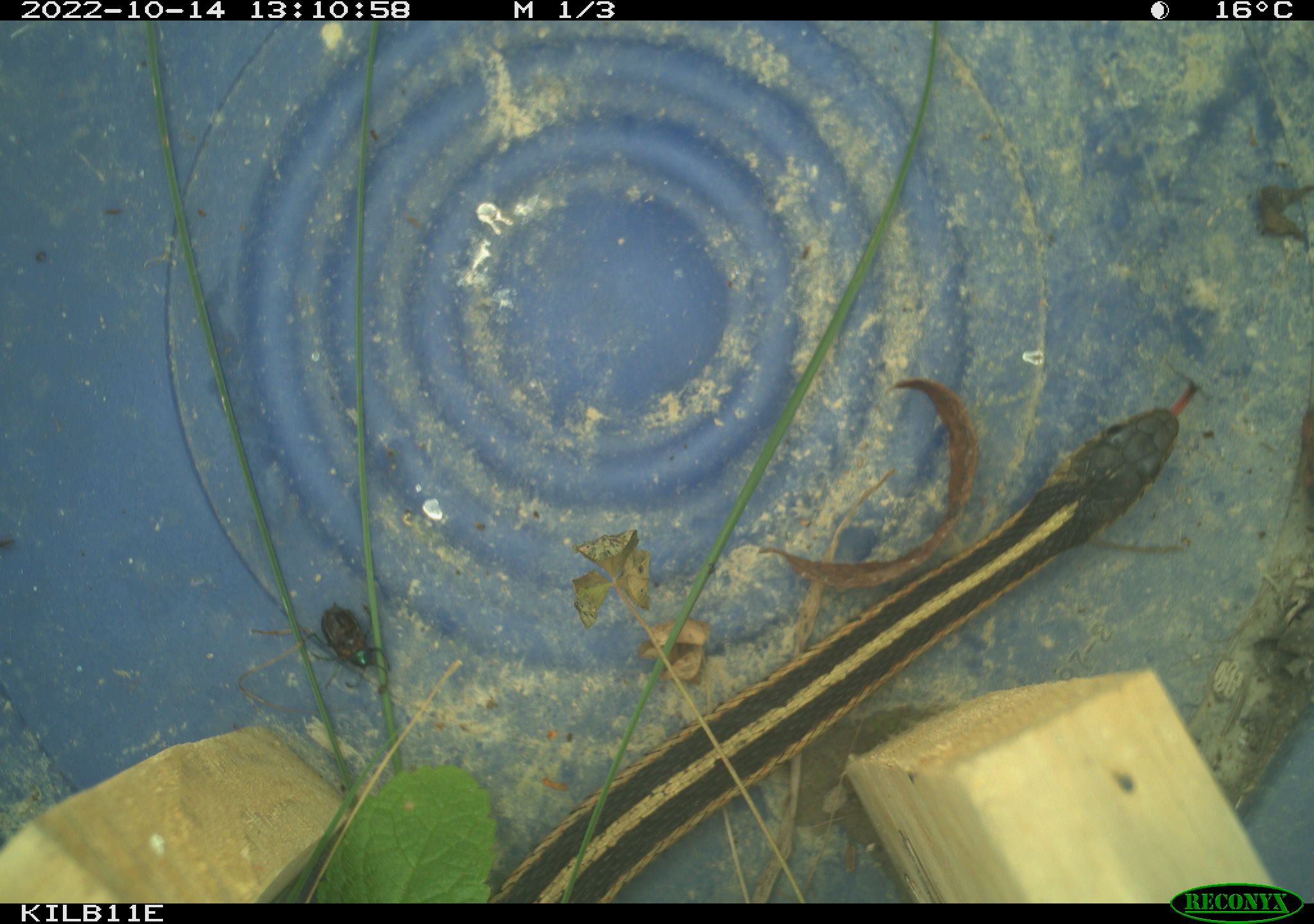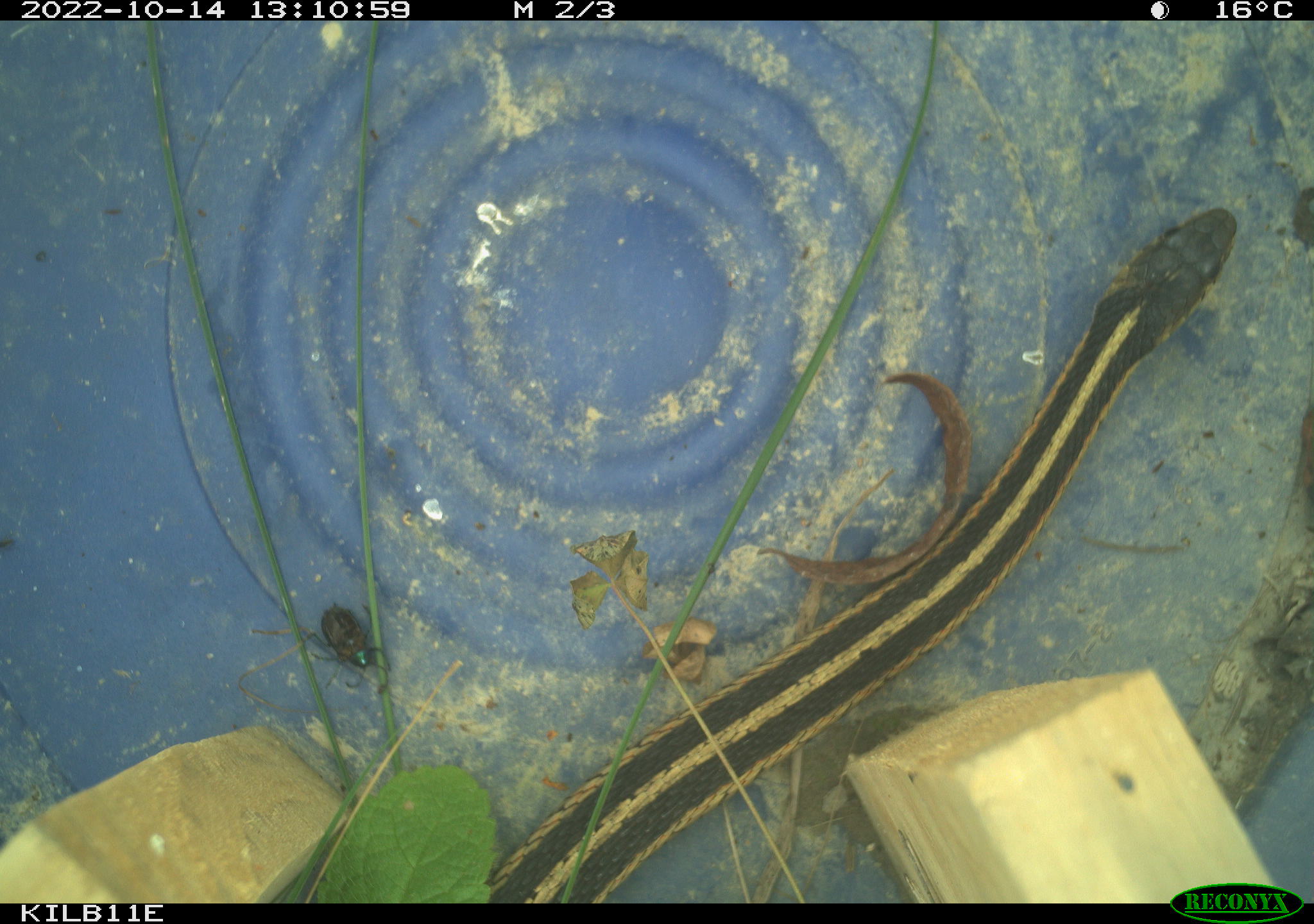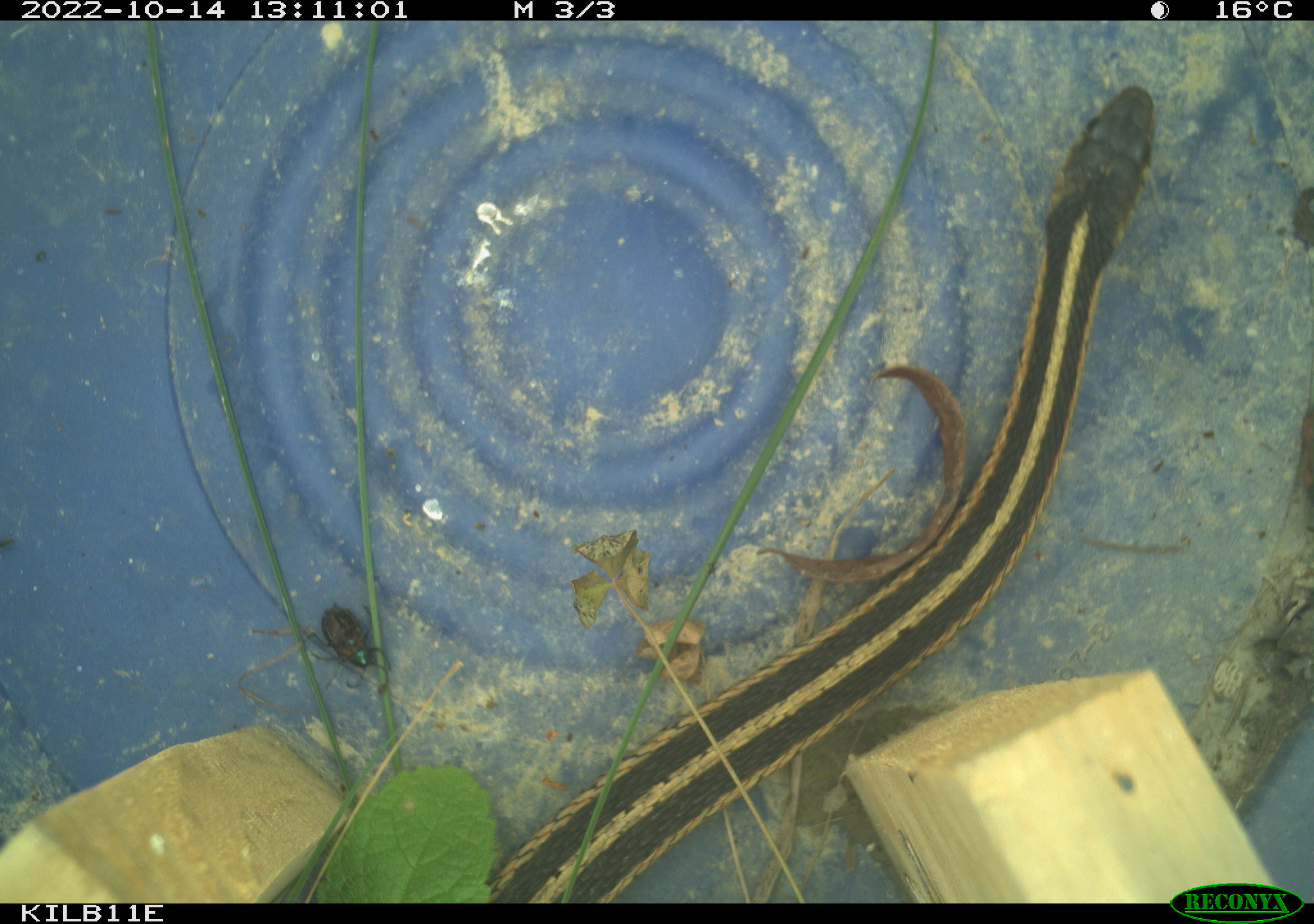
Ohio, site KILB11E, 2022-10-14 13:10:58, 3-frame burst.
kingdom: Animalia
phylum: Chordata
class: Reptilia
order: Squamata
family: Colubridae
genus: Thamnophis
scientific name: Thamnophis sirtalis sirtalis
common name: eastern gartersnake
Eastern gartersnake (Thamnophis sirtalis sirtalis).